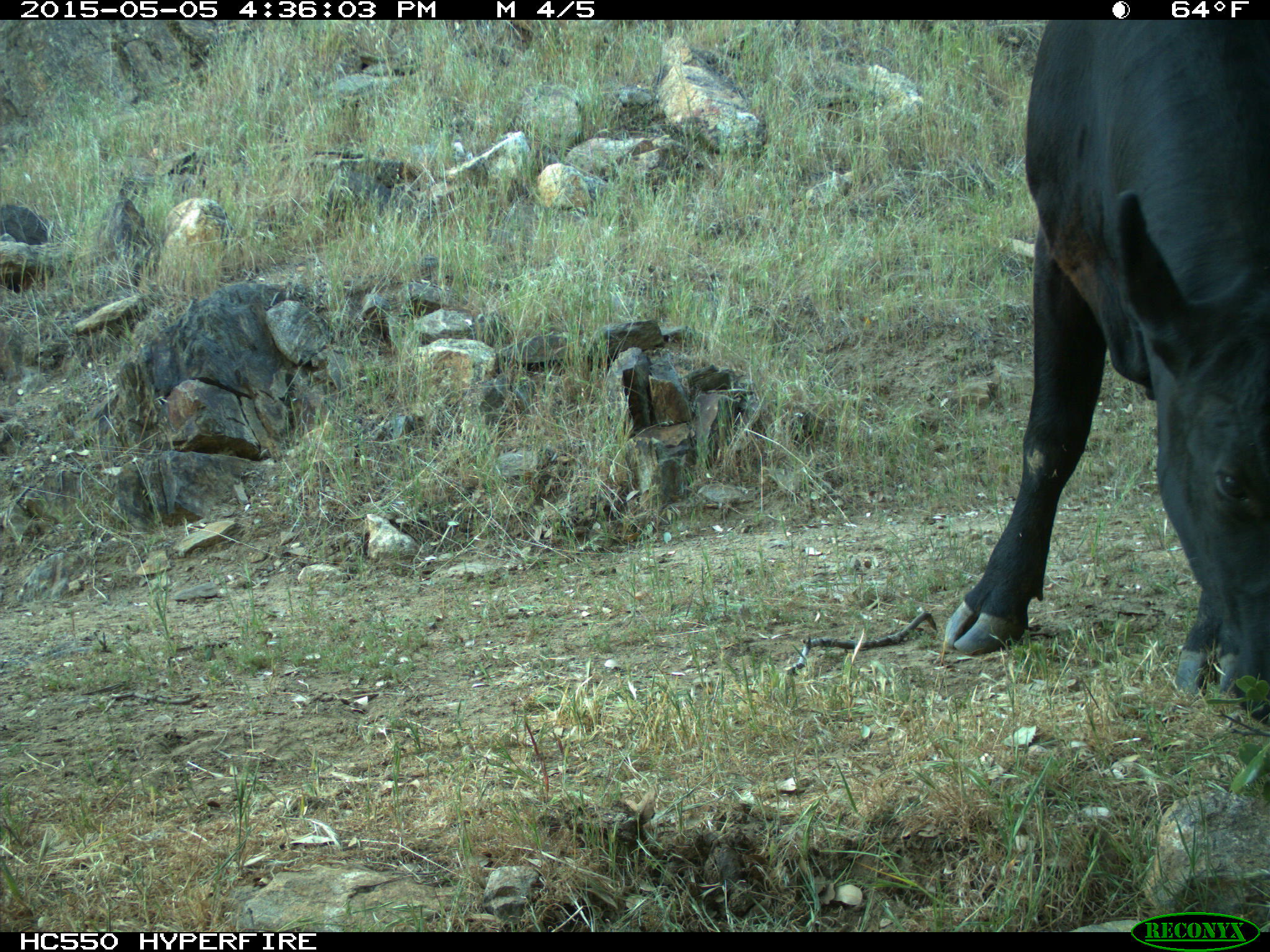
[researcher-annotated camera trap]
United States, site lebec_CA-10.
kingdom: Animalia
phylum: Chordata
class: Mammalia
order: Artiodactyla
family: Bovidae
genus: Bos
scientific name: Bos taurus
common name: domestic cow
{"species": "Bos taurus (domestic cow)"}